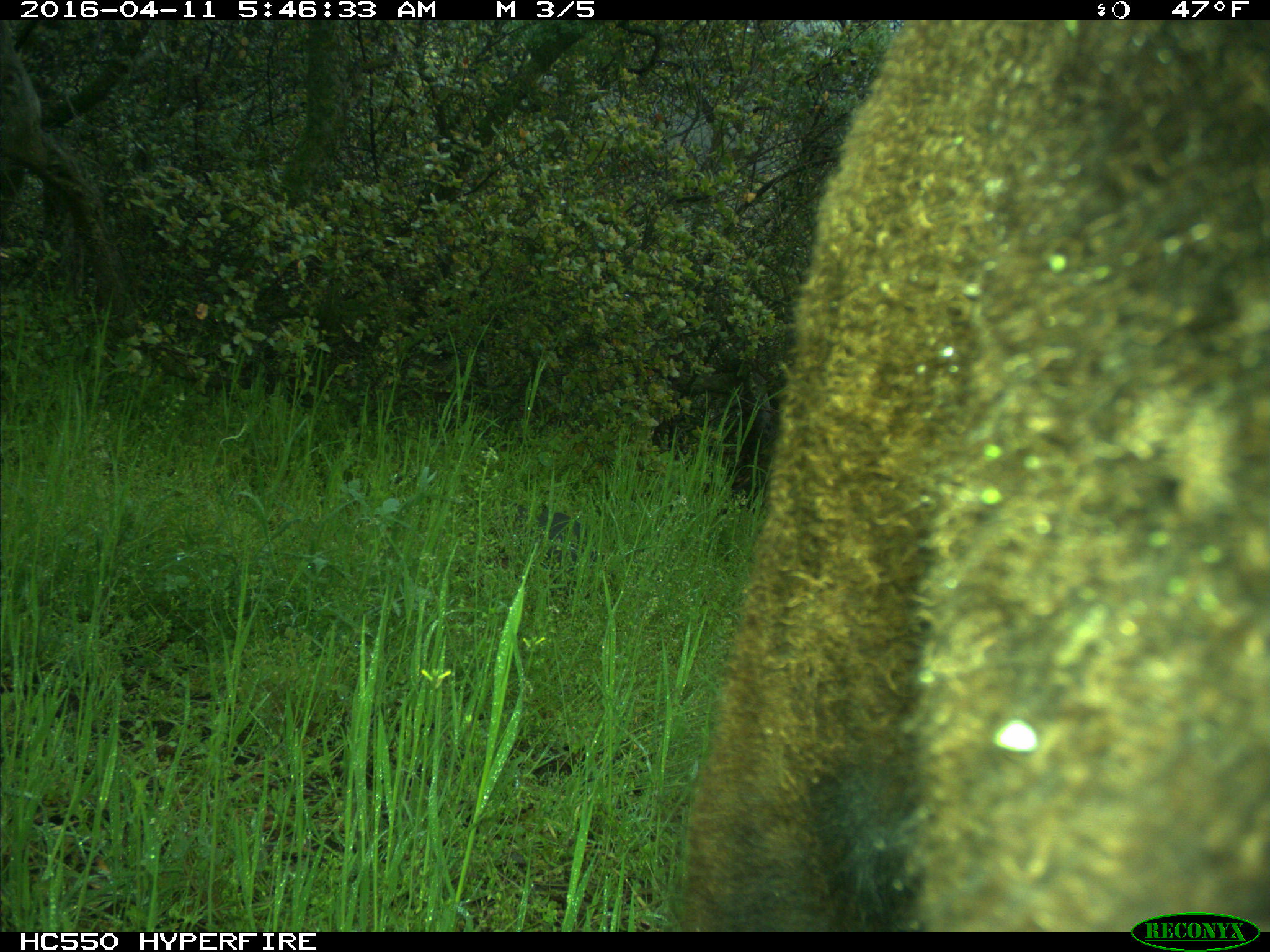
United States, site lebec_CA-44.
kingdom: Animalia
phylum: Chordata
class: Mammalia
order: Artiodactyla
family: Bovidae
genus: Bos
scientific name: Bos taurus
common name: domestic cow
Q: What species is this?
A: Bos taurus (domestic cow).